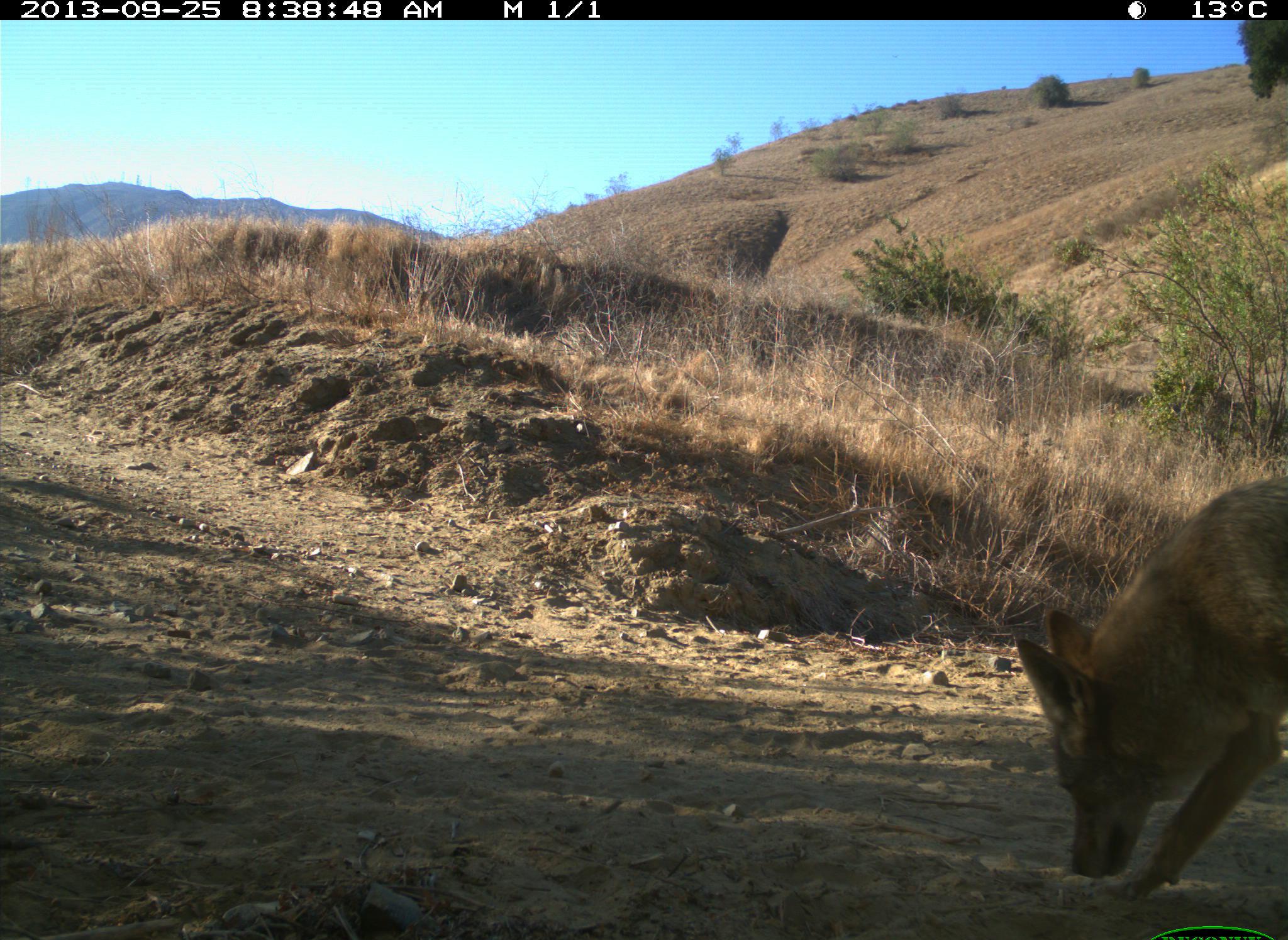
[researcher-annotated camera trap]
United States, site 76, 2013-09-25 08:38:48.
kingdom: Animalia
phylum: Chordata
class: Mammalia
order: Carnivora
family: Canidae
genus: Canis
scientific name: Canis latrans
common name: coyote